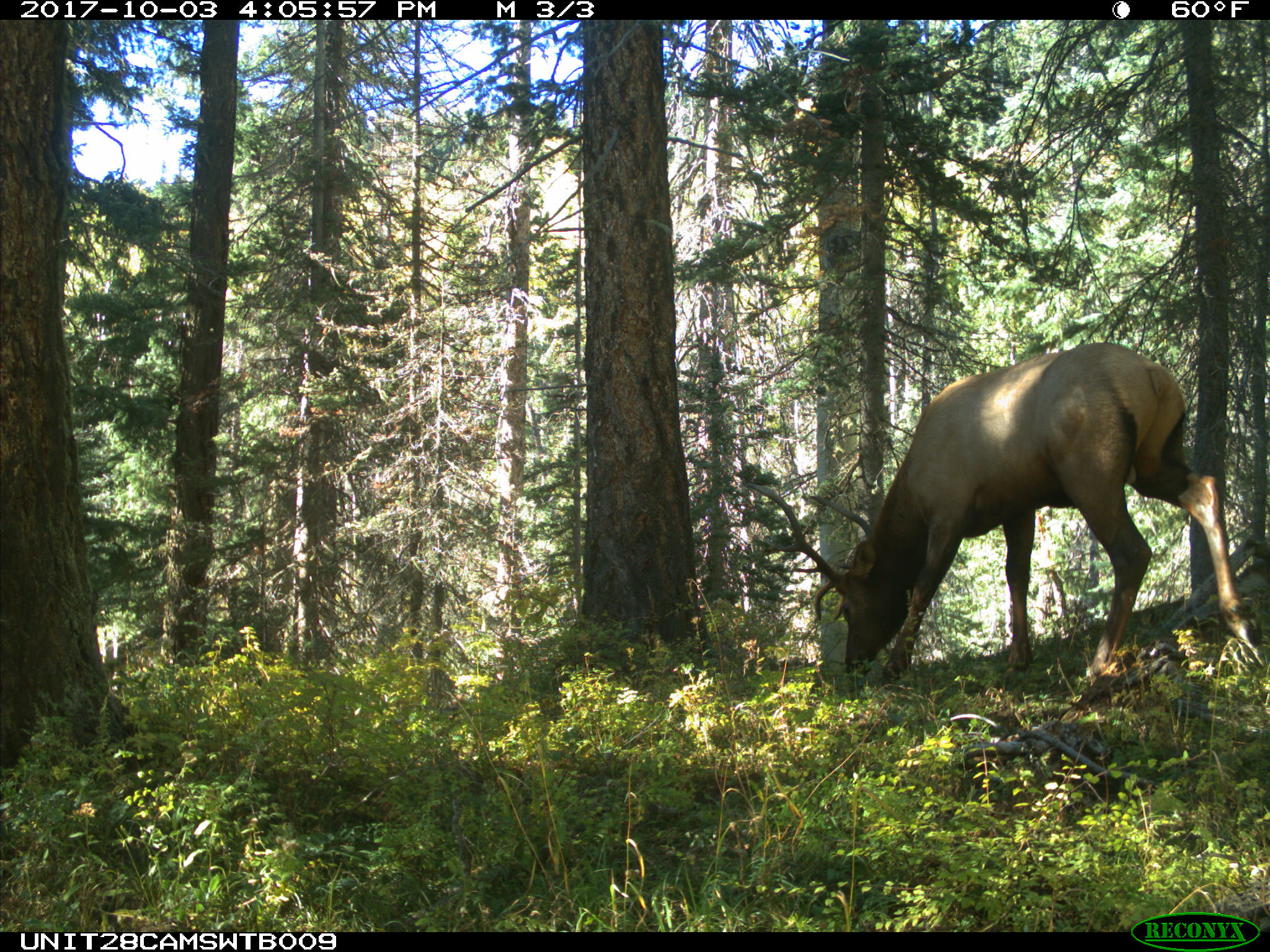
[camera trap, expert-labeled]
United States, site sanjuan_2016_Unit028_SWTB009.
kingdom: Animalia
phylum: Chordata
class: Mammalia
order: Artiodactyla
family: Cervidae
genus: Cervus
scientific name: Cervus elaphus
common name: red deer